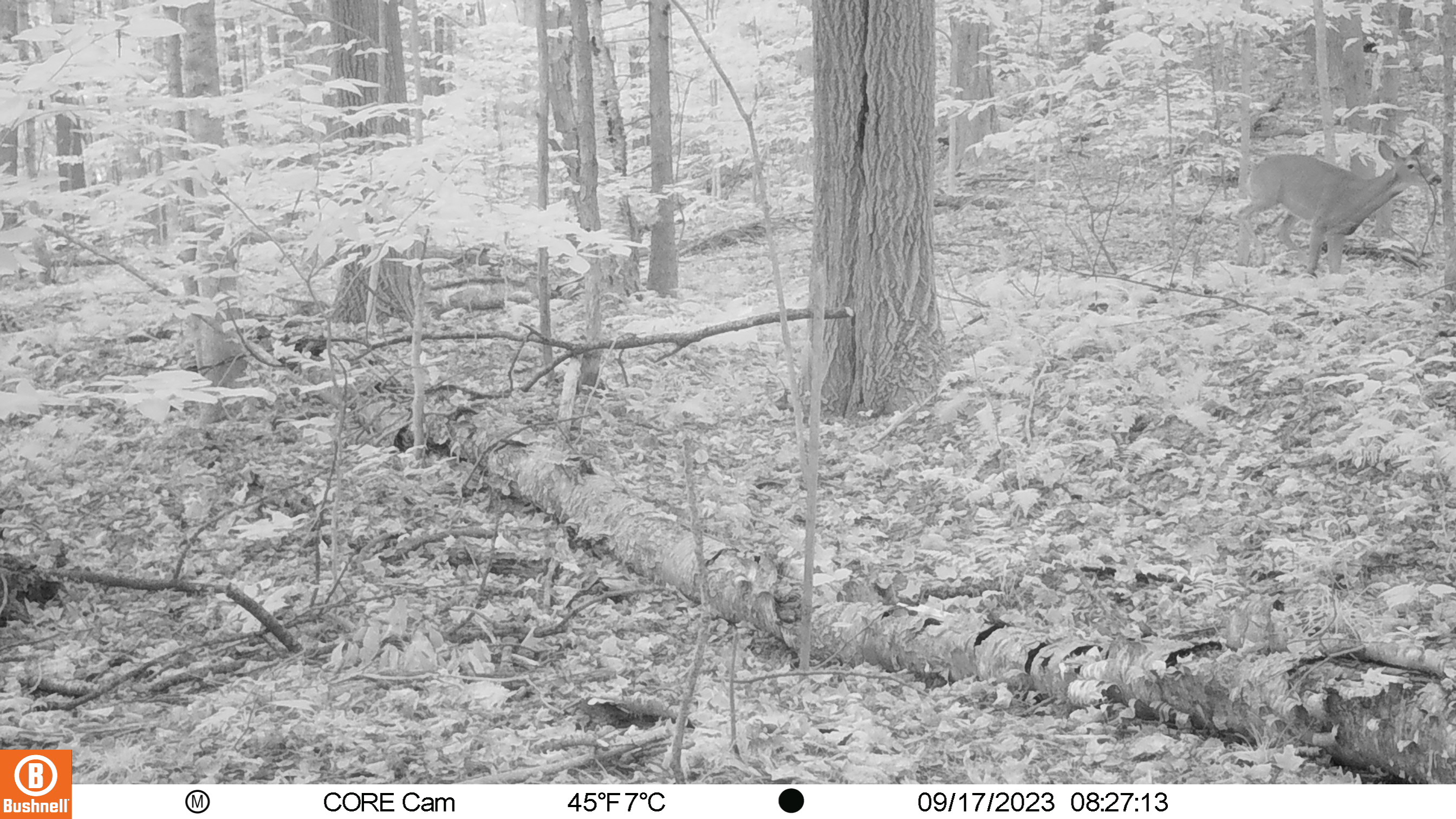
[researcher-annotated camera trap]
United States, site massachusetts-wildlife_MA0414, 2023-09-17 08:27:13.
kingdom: Animalia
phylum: Chordata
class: Mammalia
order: Artiodactyla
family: Cervidae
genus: Odocoileus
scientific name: Odocoileus virginianus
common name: white-tailed deer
White-tailed deer (Odocoileus virginianus).